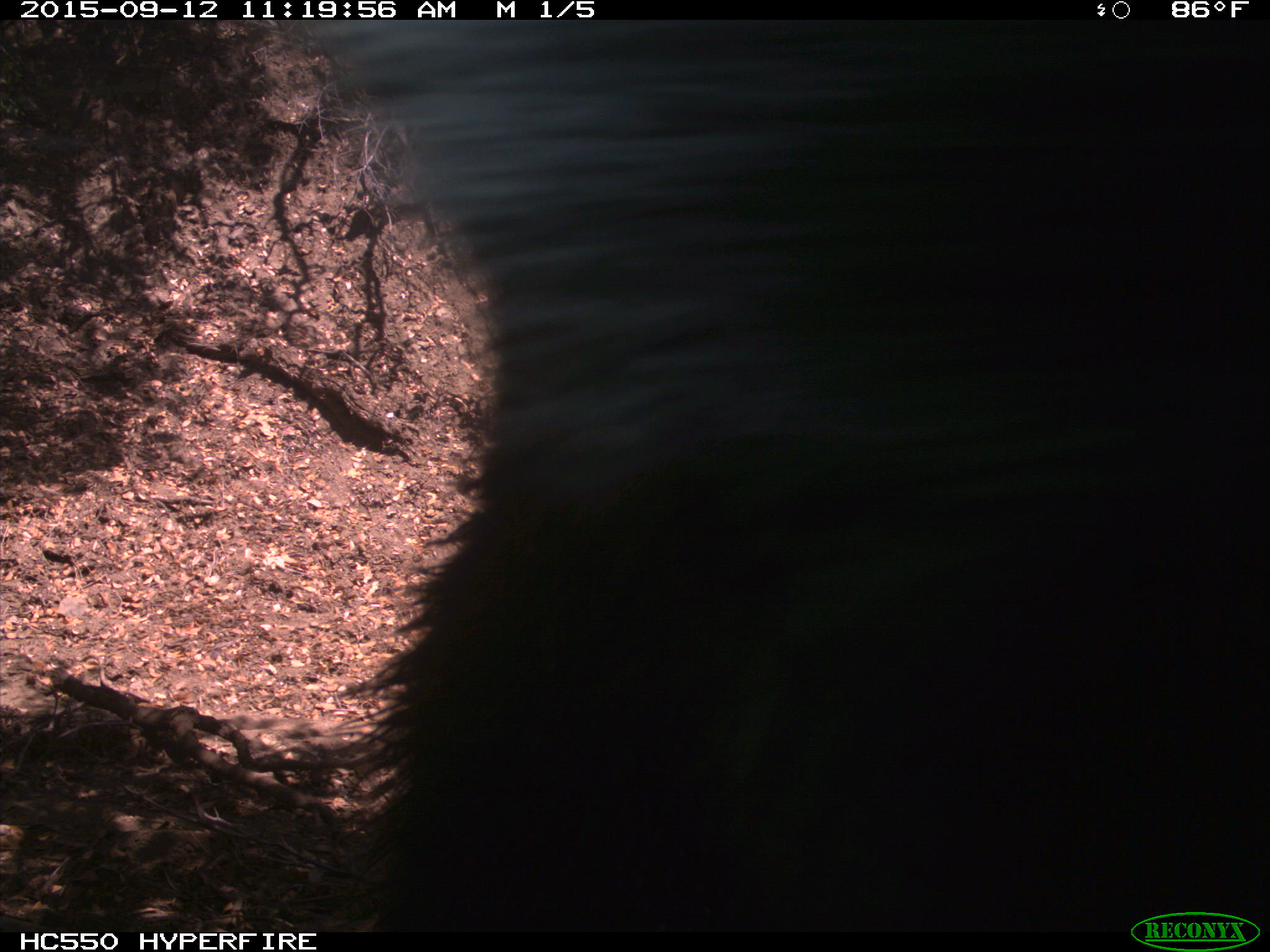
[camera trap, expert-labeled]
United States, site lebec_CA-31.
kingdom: Animalia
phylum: Chordata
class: Mammalia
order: Carnivora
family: Ursidae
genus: Ursus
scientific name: Ursus americanus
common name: american black bear